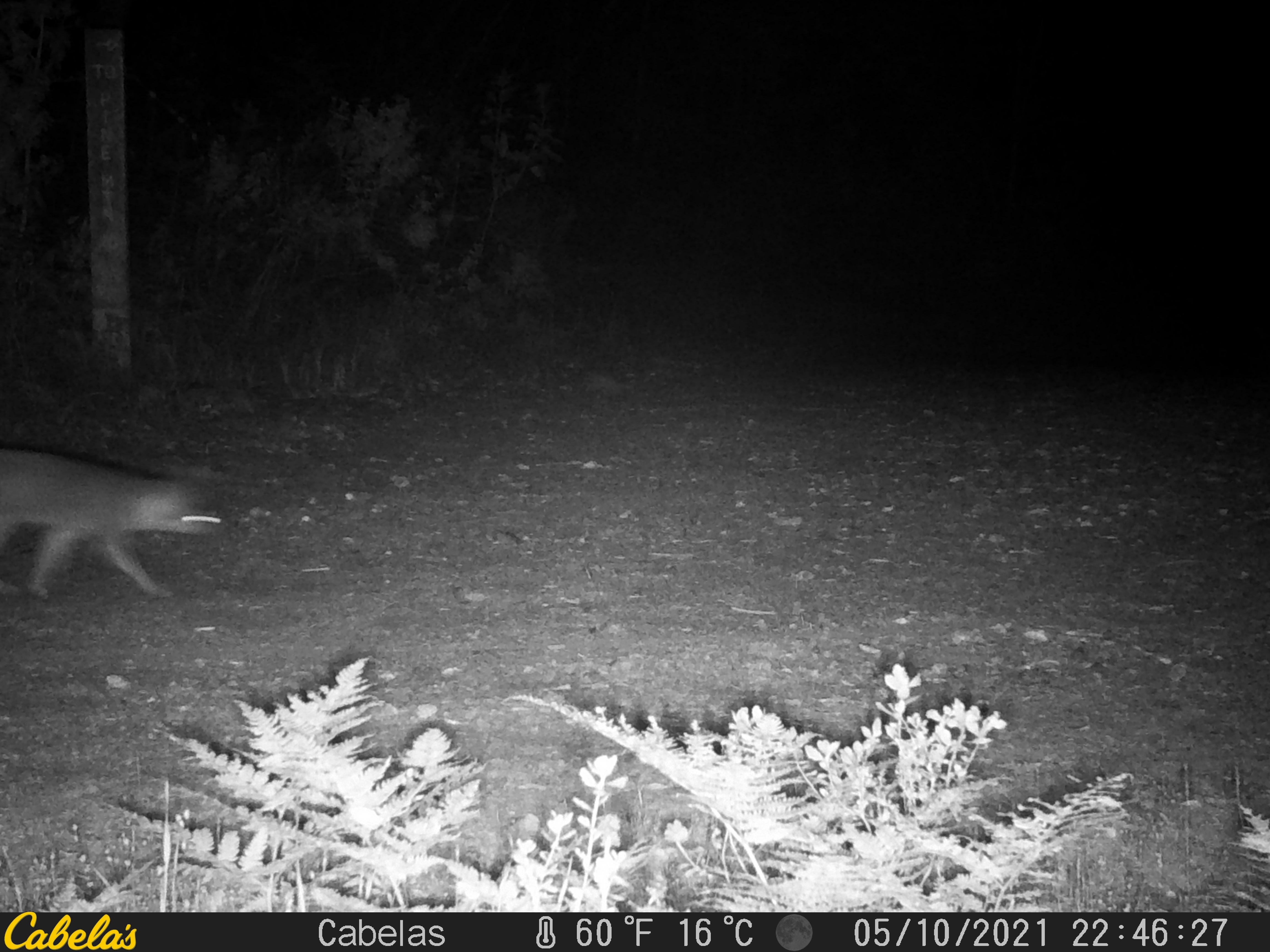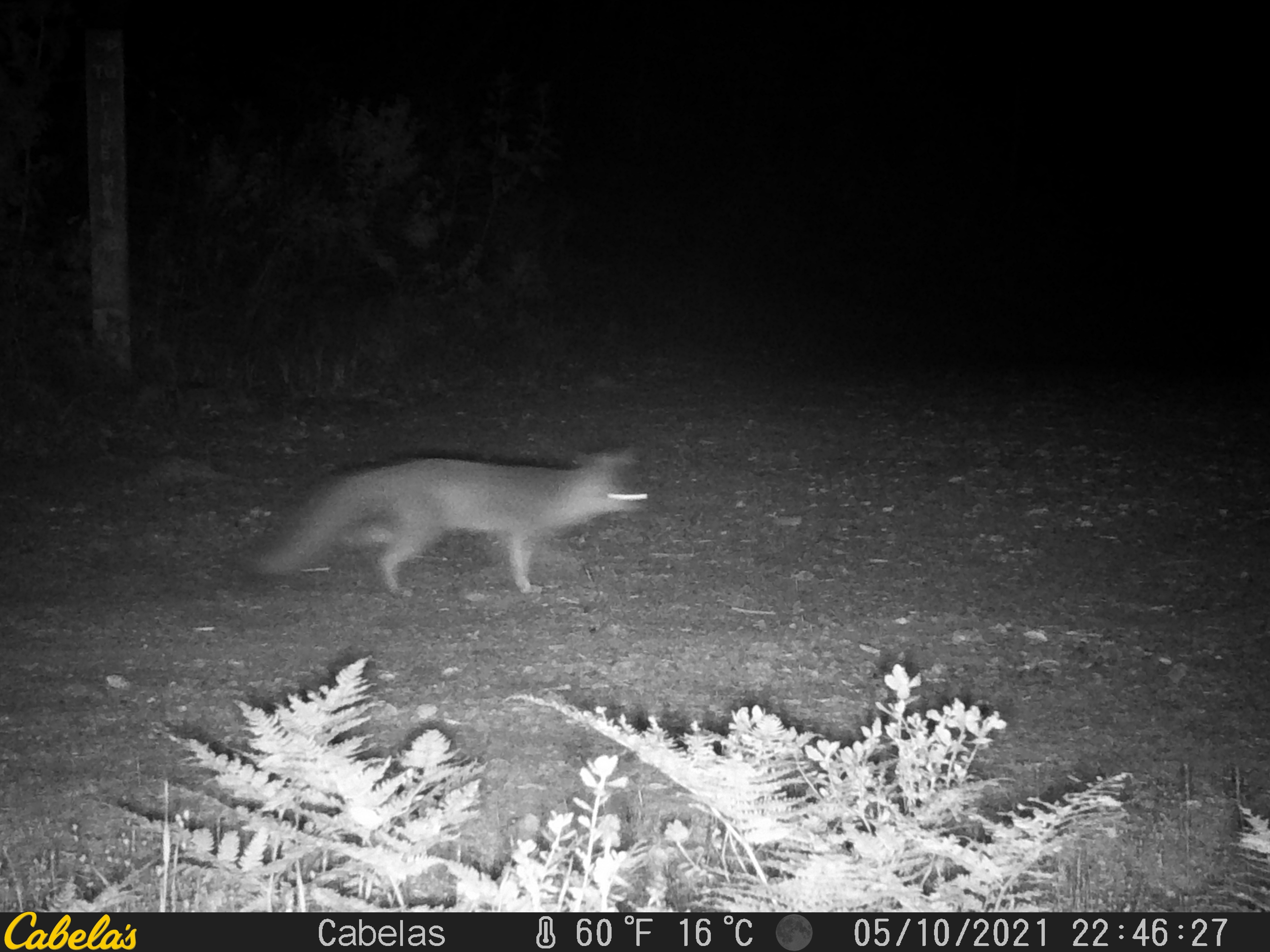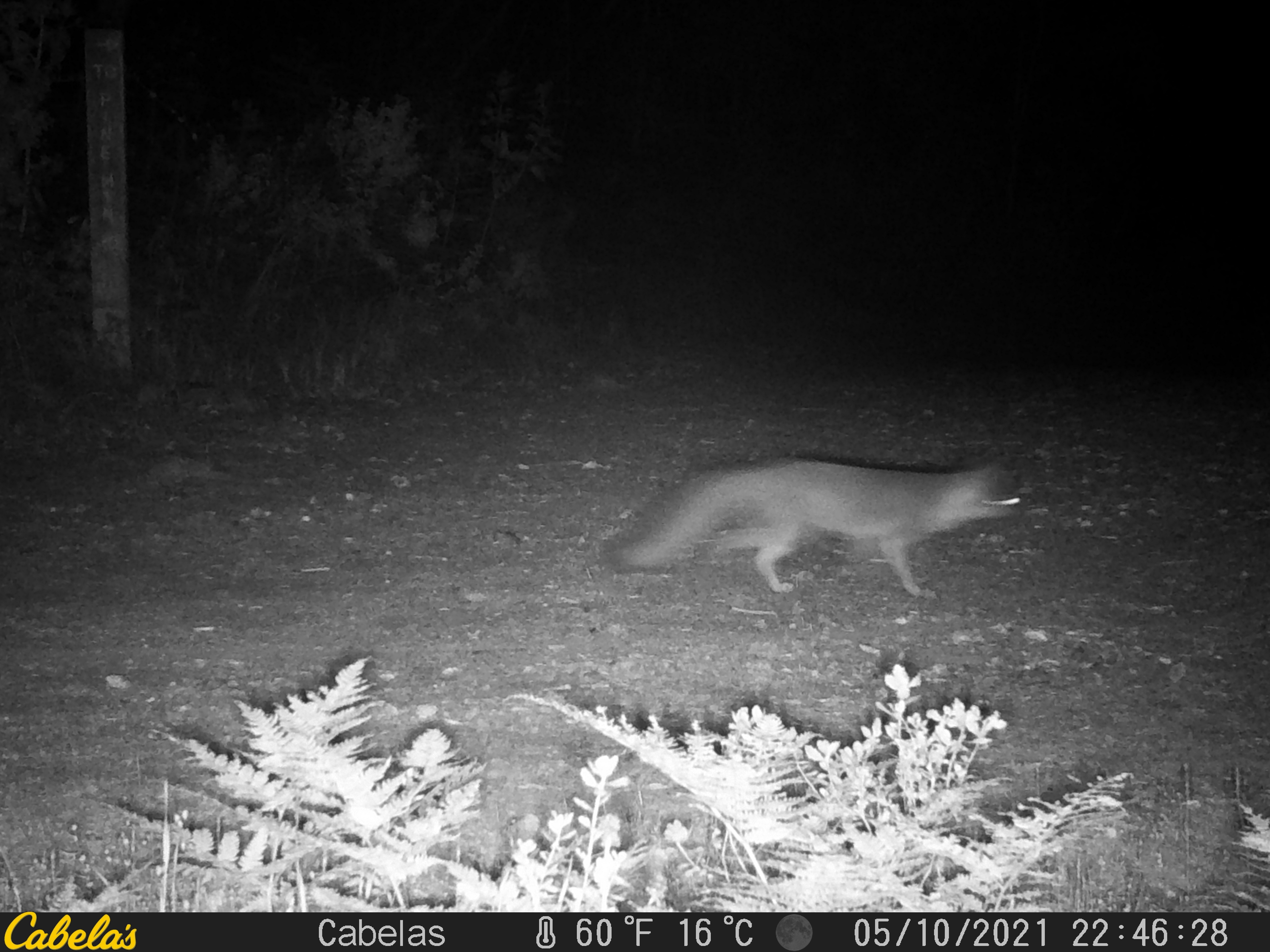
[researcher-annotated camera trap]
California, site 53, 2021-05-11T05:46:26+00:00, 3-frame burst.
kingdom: Animalia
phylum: Chordata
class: Mammalia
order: Carnivora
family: Canidae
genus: Urocyon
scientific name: Urocyon cinereoargenteus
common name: gray fox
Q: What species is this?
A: Gray fox (Urocyon cinereoargenteus).